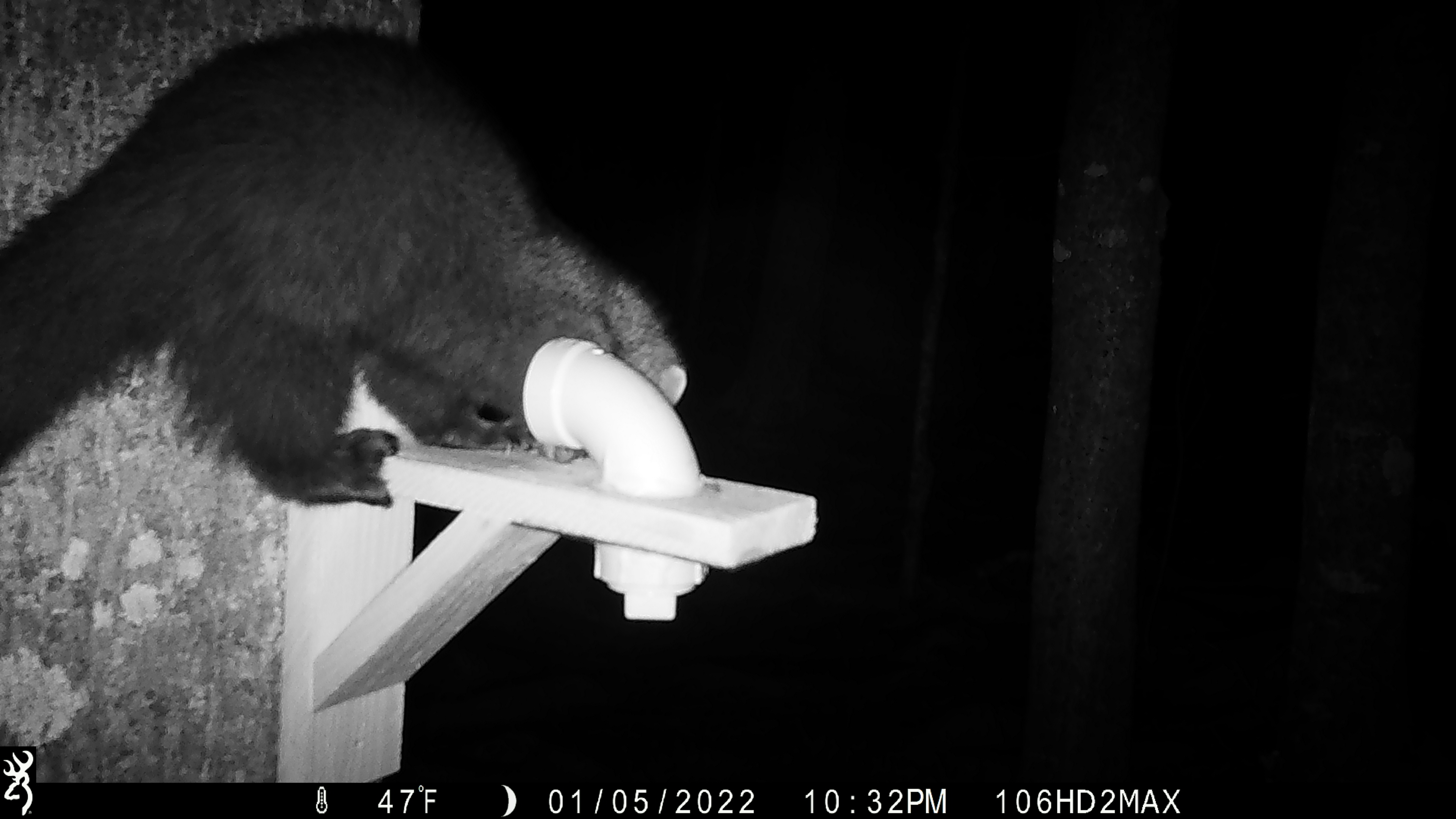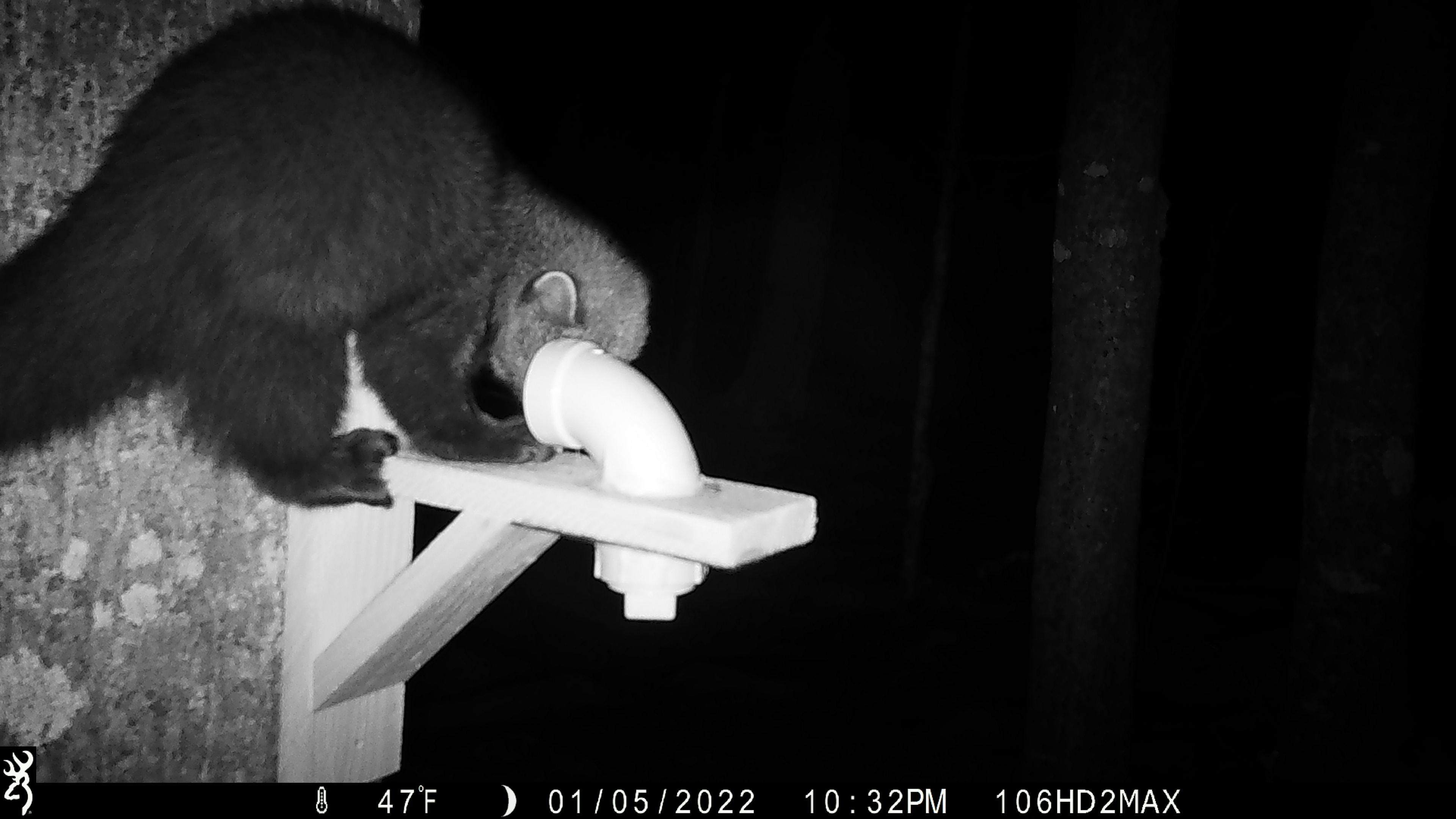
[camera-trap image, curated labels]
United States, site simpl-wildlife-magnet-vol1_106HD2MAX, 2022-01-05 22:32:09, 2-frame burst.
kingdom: Animalia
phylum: Chordata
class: Mammalia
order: Carnivora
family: Mustelidae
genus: Pekania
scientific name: Pekania pennanti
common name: fisher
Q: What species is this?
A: Fisher (Pekania pennanti).